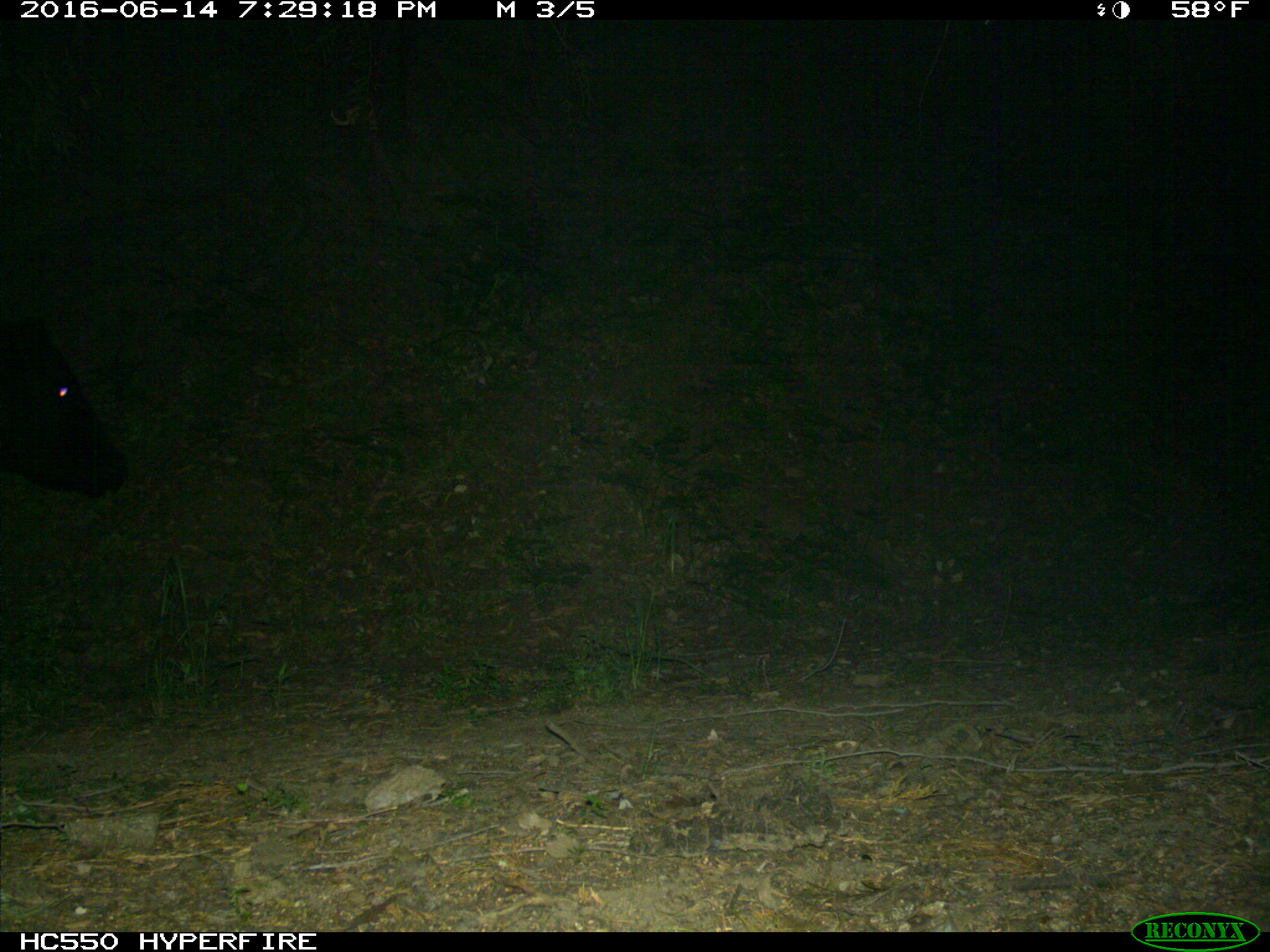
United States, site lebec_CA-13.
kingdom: Animalia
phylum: Chordata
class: Mammalia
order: Artiodactyla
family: Bovidae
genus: Bos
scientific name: Bos taurus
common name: domestic cow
Bos taurus (domestic cow).